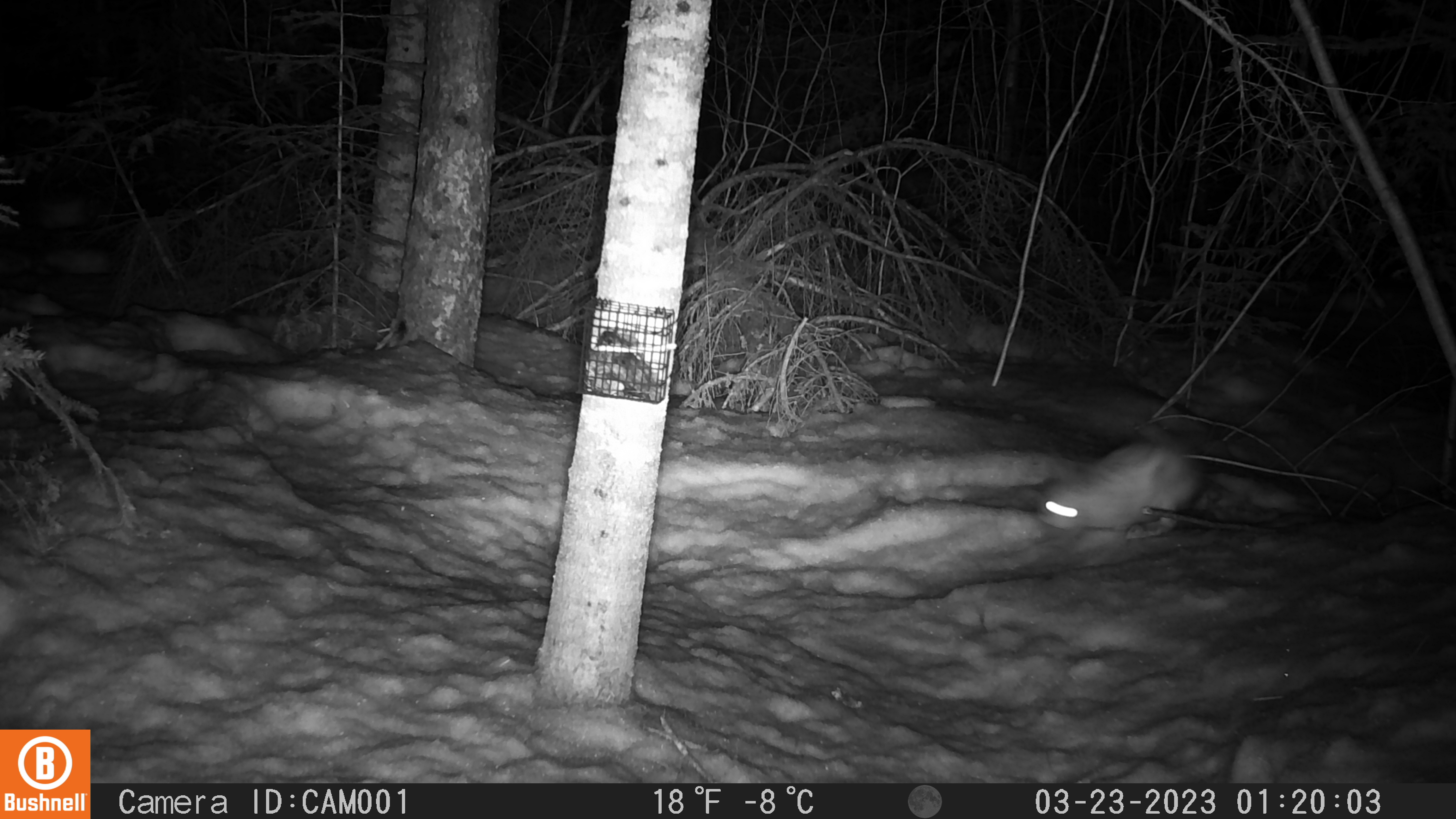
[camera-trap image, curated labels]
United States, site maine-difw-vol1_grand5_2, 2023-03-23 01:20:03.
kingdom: Animalia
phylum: Chordata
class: Mammalia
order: Lagomorpha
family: Leporidae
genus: Lepus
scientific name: Lepus americanus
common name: snowshoe hare